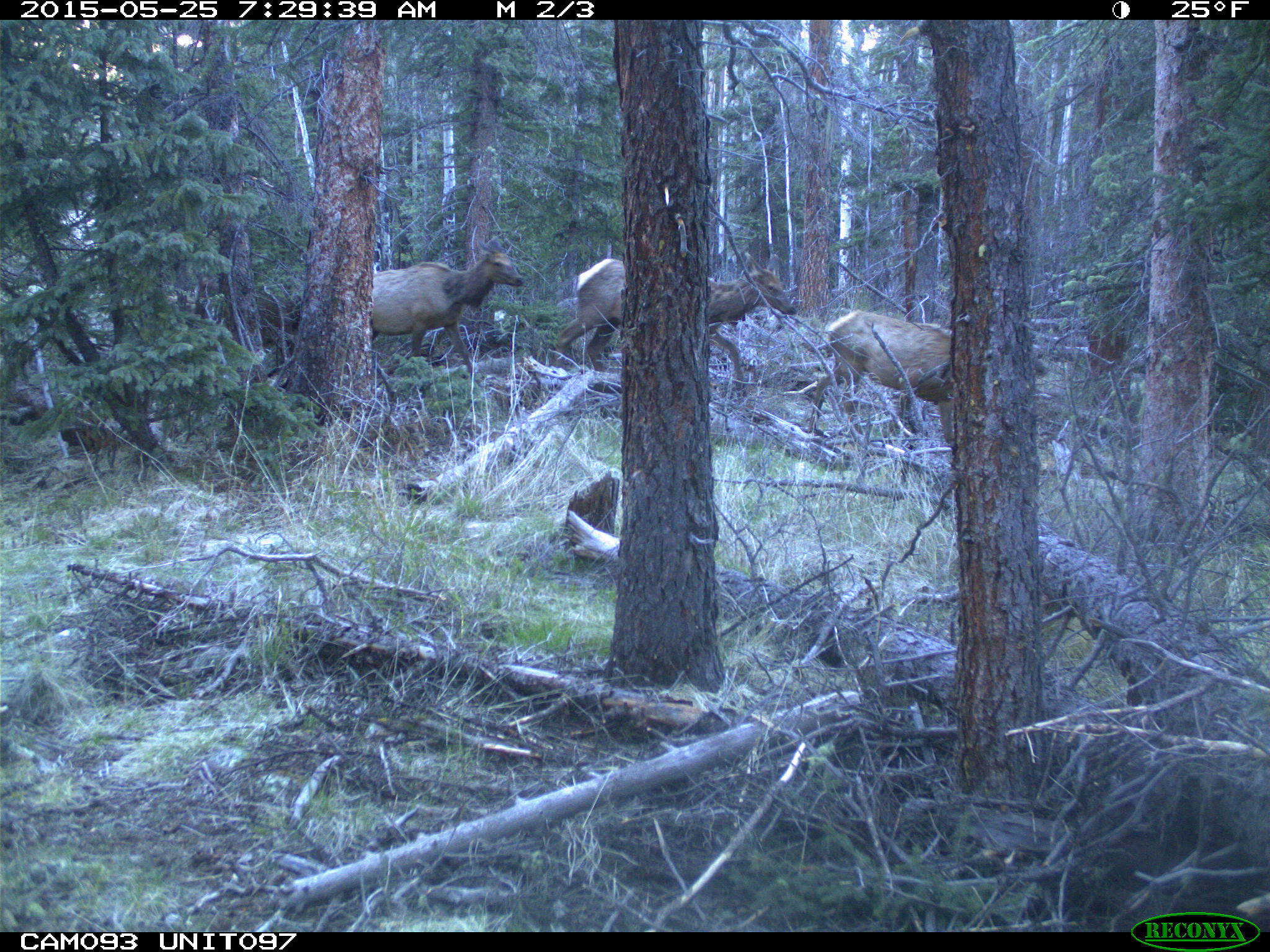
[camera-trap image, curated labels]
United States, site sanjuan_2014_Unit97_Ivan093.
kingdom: Animalia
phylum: Chordata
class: Mammalia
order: Artiodactyla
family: Cervidae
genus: Cervus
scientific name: Cervus elaphus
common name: red deer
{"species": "Cervus elaphus (red deer)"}